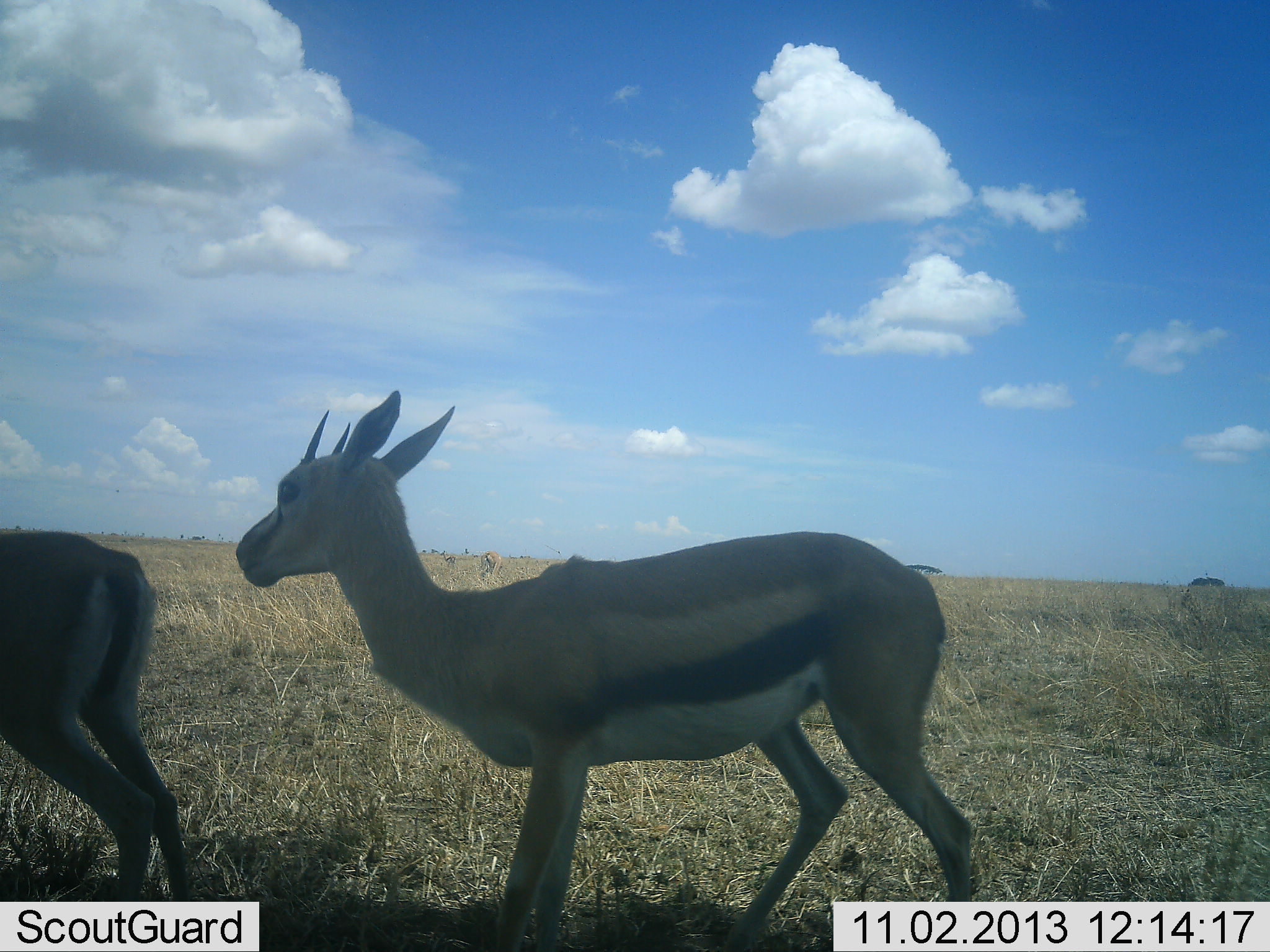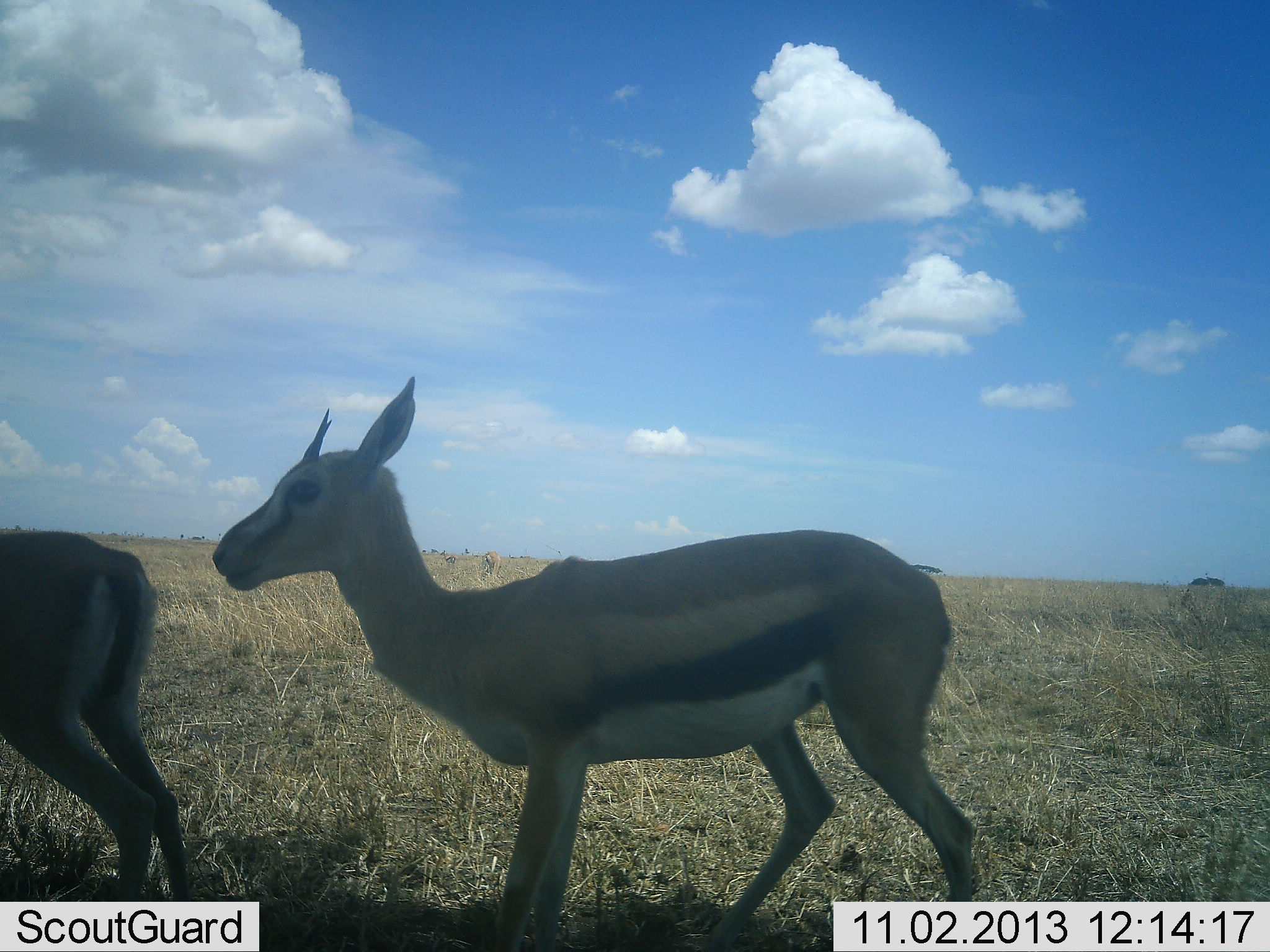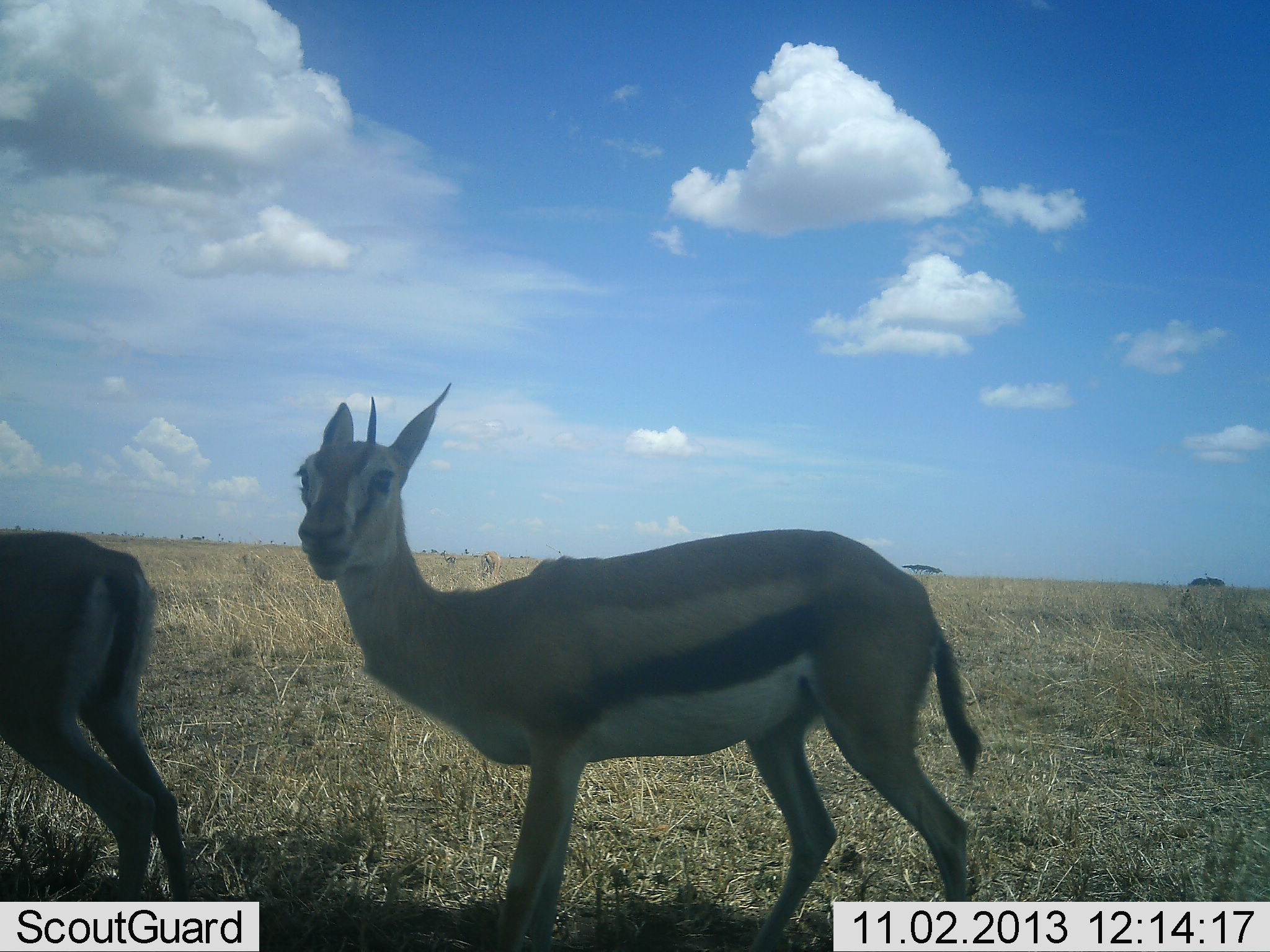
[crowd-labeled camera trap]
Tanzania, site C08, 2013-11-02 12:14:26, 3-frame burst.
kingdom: Animalia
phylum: Chordata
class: Mammalia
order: Artiodactyla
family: Bovidae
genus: Eudorcas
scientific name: Eudorcas thomsonii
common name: thomson's gazelle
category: gazellethomsons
Gazellethomsons (thomson's gazelle) (Eudorcas thomsonii), count 2. Behavior (volunteer vote fractions): standing 90%, resting 0%, moving 20%, interacting 0%. Young present (vote fraction): 0%. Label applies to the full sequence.